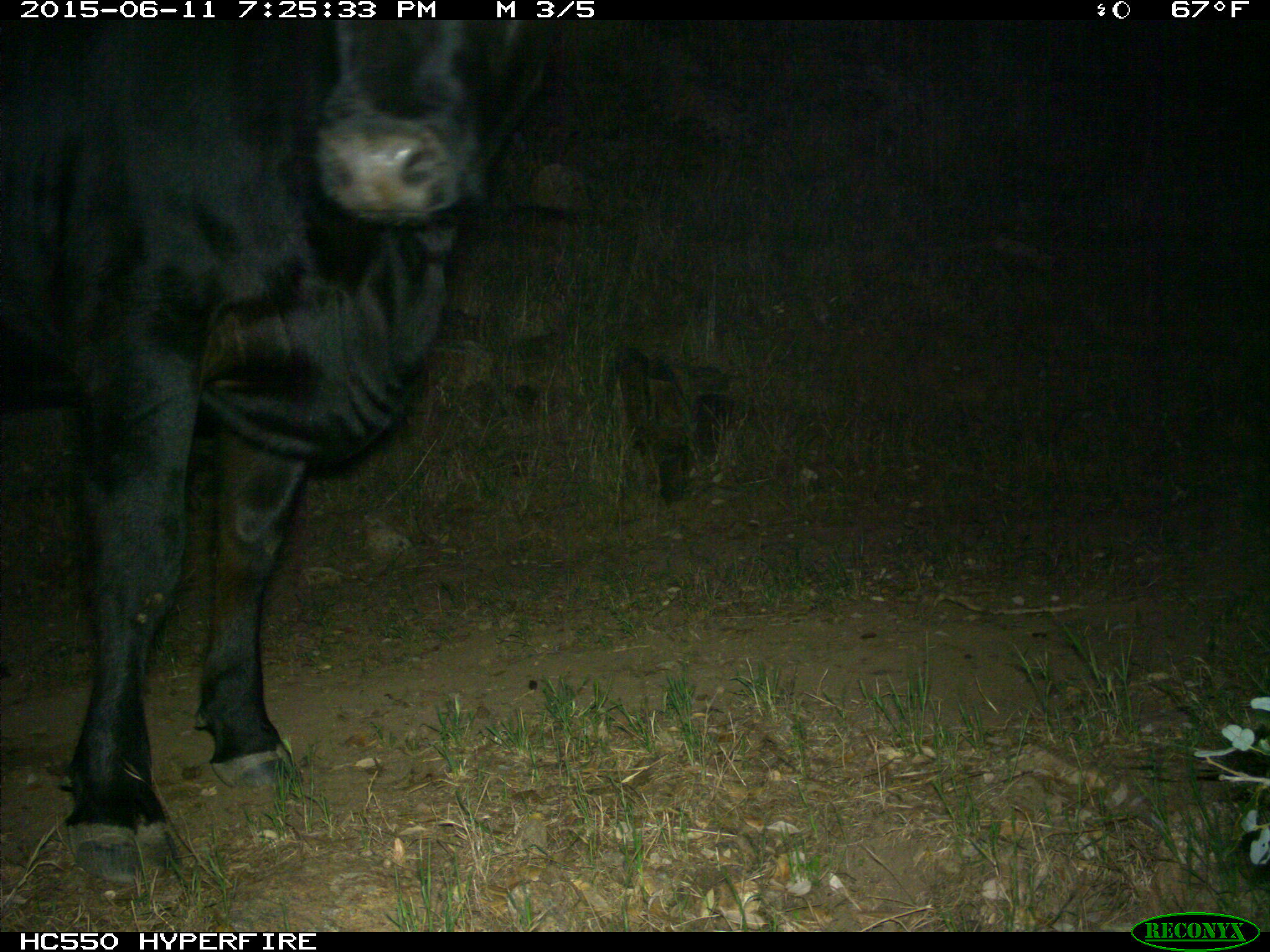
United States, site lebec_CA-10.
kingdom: Animalia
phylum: Chordata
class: Mammalia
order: Artiodactyla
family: Bovidae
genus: Bos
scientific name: Bos taurus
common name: domestic cow